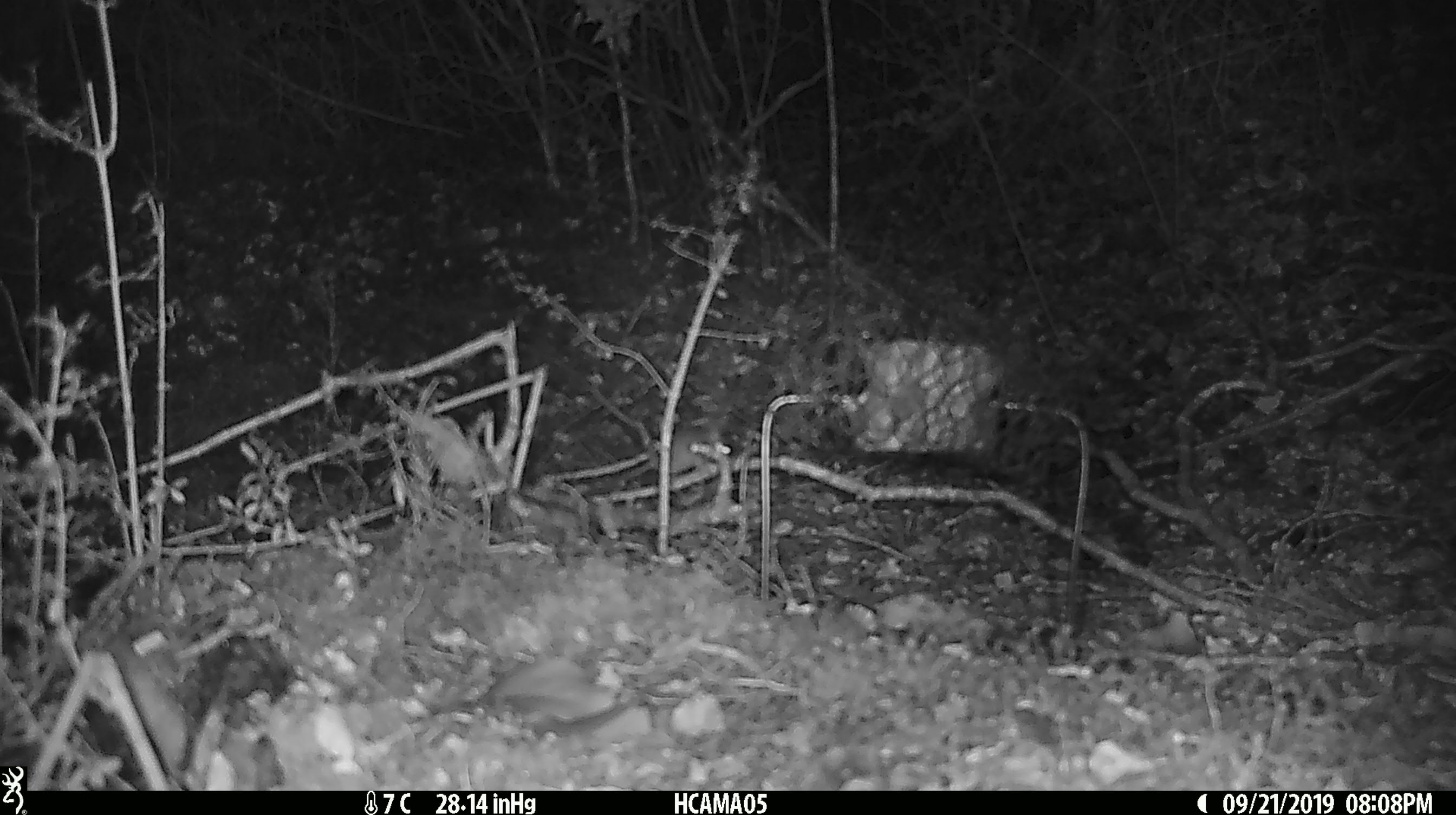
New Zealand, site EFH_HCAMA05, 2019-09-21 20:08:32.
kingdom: Animalia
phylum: Chordata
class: Mammalia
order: Rodentia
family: Muridae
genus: Mus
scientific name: Mus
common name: mouse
Mouse (Mus).